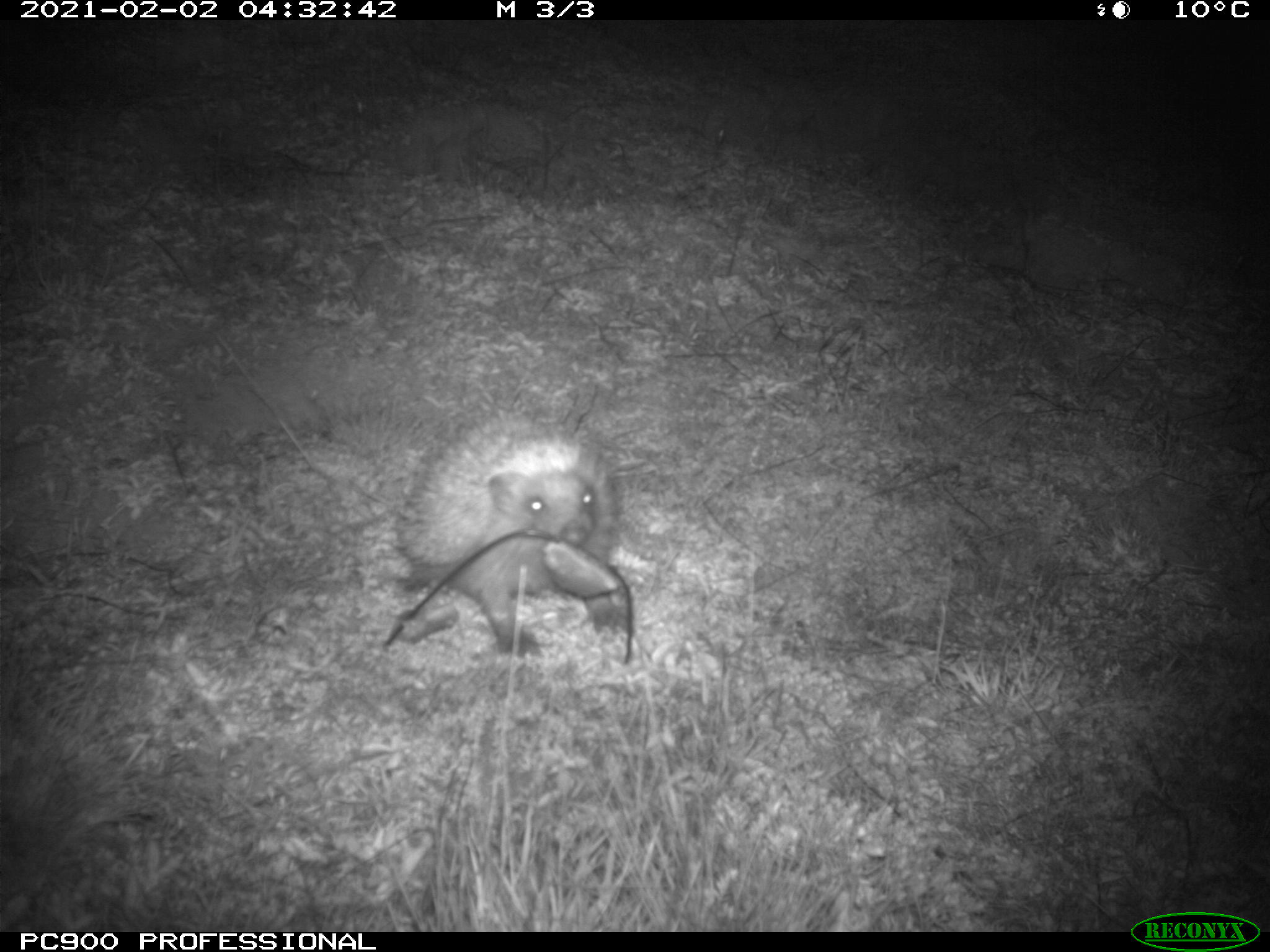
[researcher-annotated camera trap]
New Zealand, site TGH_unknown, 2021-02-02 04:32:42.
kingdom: Animalia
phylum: Chordata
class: Mammalia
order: Eulipotyphla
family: Erinaceidae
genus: Erinaceus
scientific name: Erinaceus europaeus europaeus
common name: european hedgehog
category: hedgehog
Hedgehog (european hedgehog) (Erinaceus europaeus europaeus).